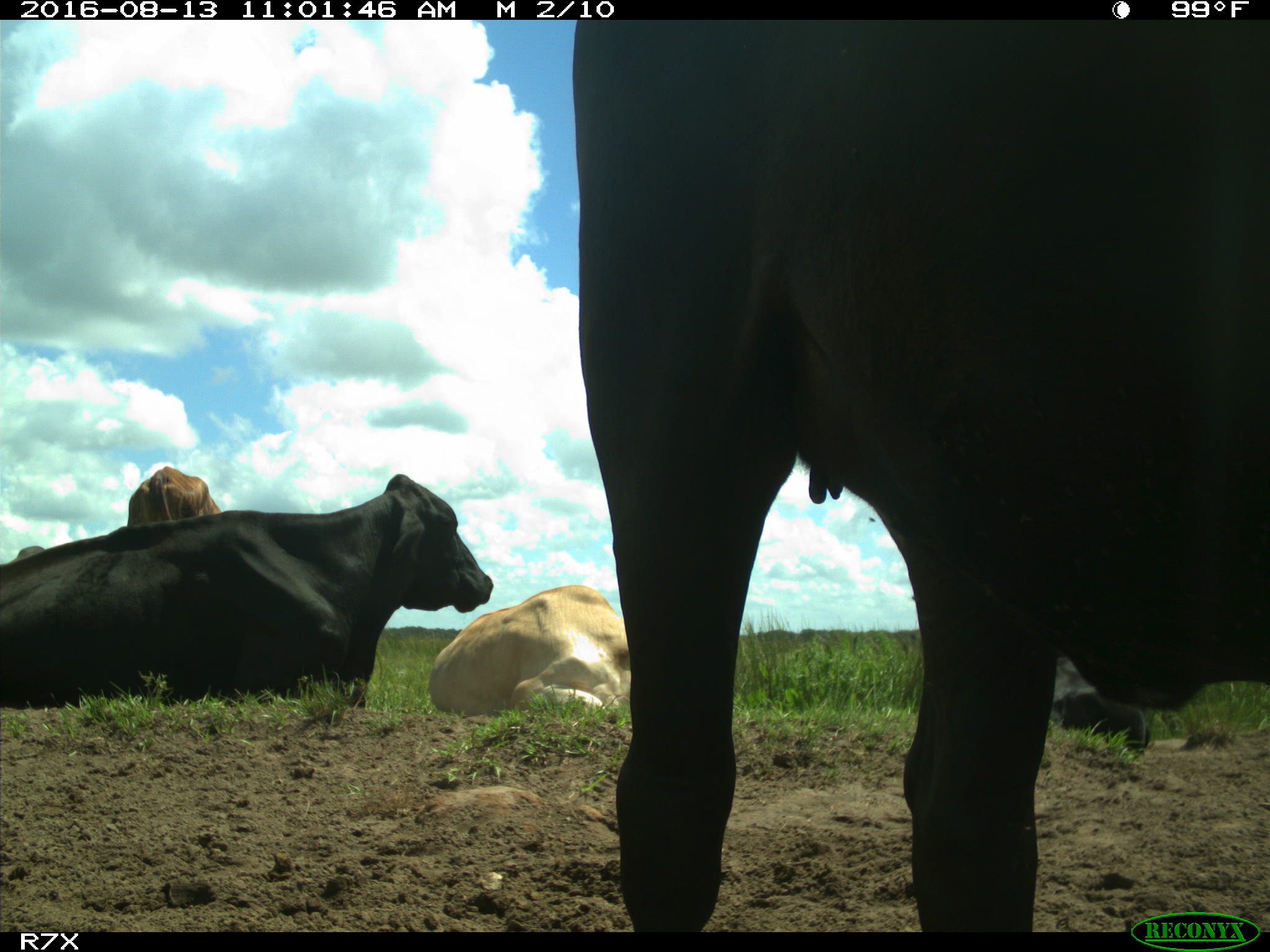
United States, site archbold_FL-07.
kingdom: Animalia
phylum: Chordata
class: Mammalia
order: Artiodactyla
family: Bovidae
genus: Bos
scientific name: Bos taurus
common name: domestic cow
Bos taurus (domestic cow).